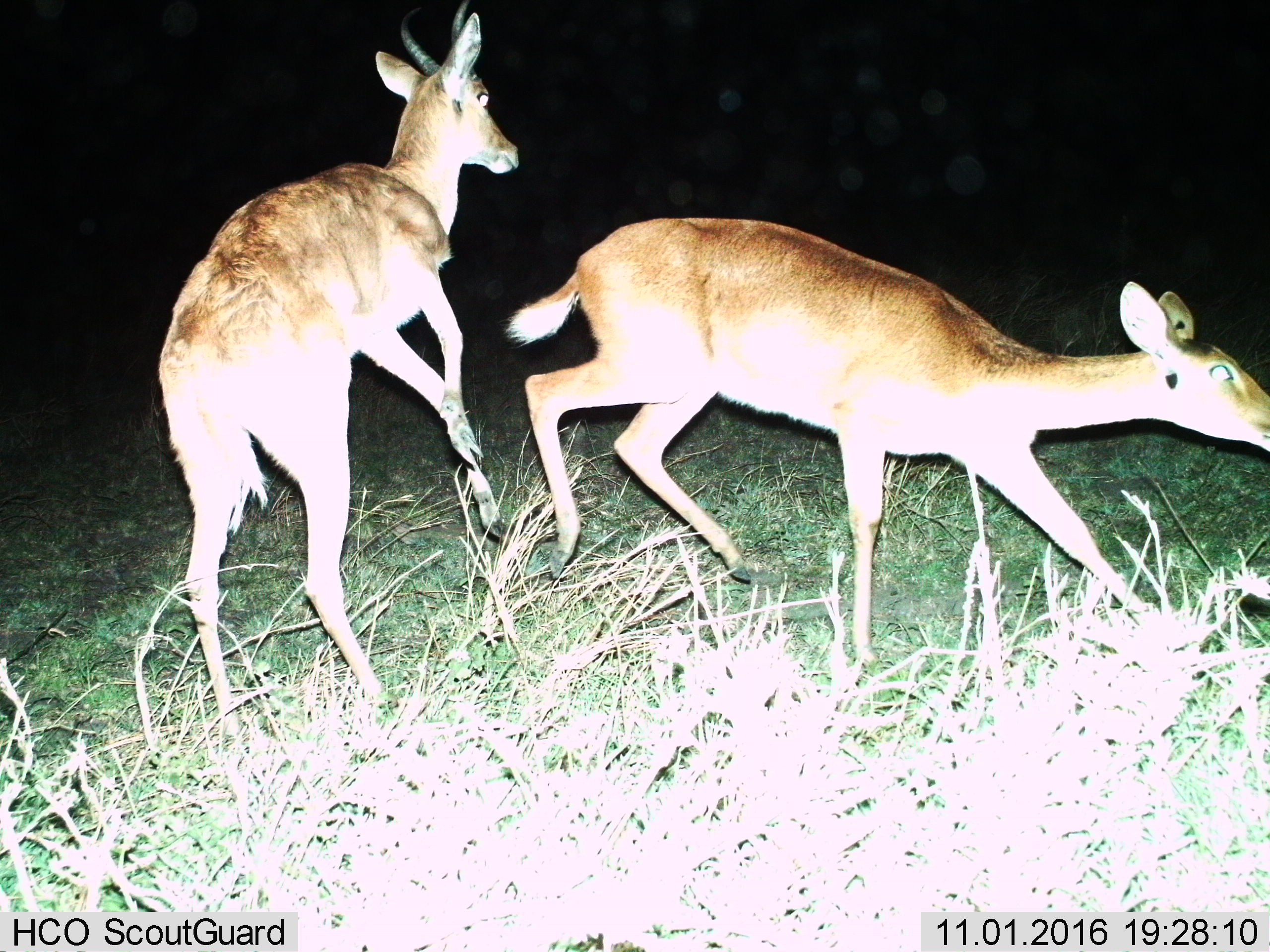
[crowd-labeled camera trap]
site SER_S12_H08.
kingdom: Animalia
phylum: Chordata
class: Mammalia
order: Artiodactyla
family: Bovidae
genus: Redunca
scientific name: Redunca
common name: reedbuck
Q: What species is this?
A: Reedbuck (Redunca).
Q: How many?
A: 2.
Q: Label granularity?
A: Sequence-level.